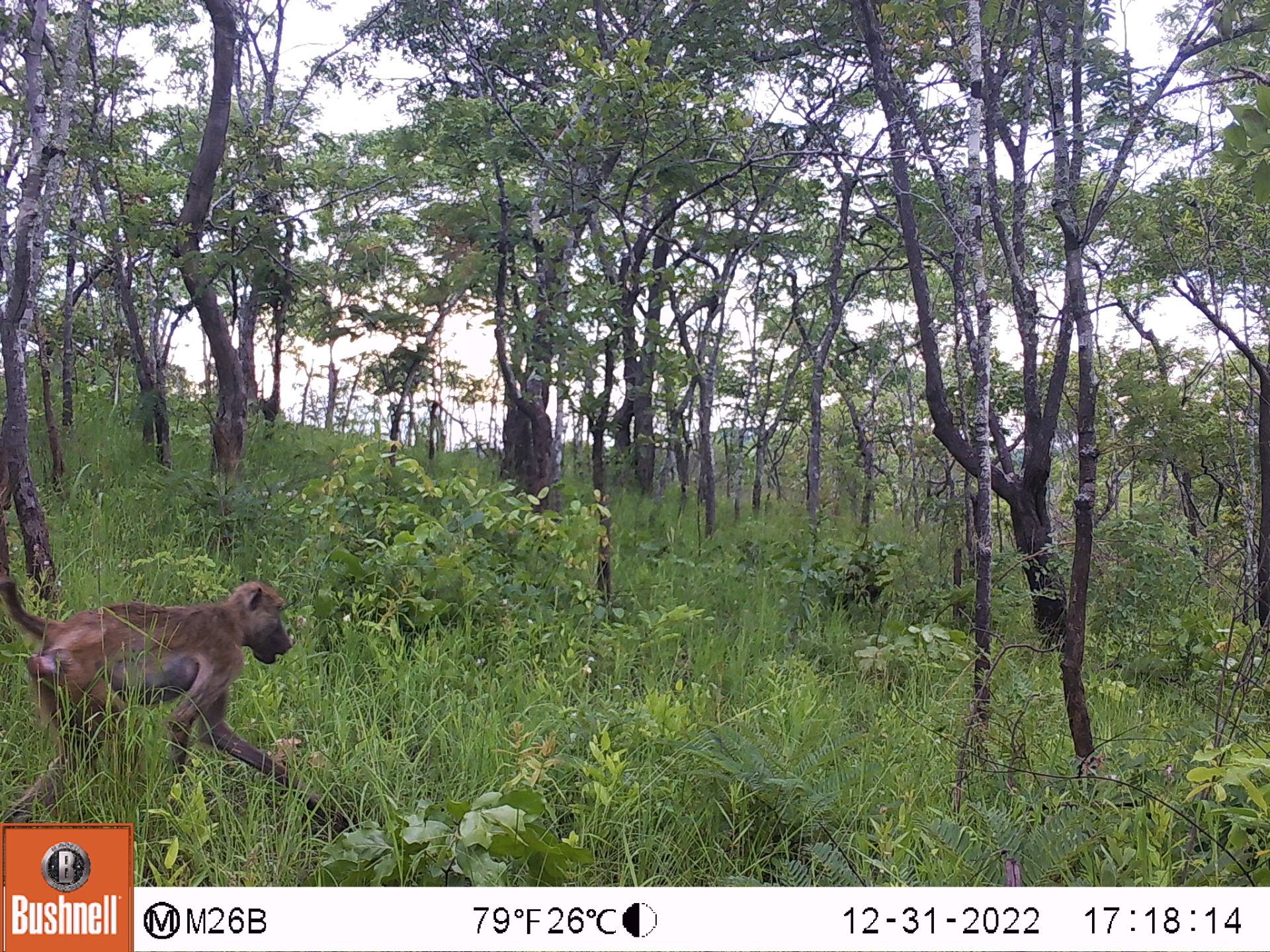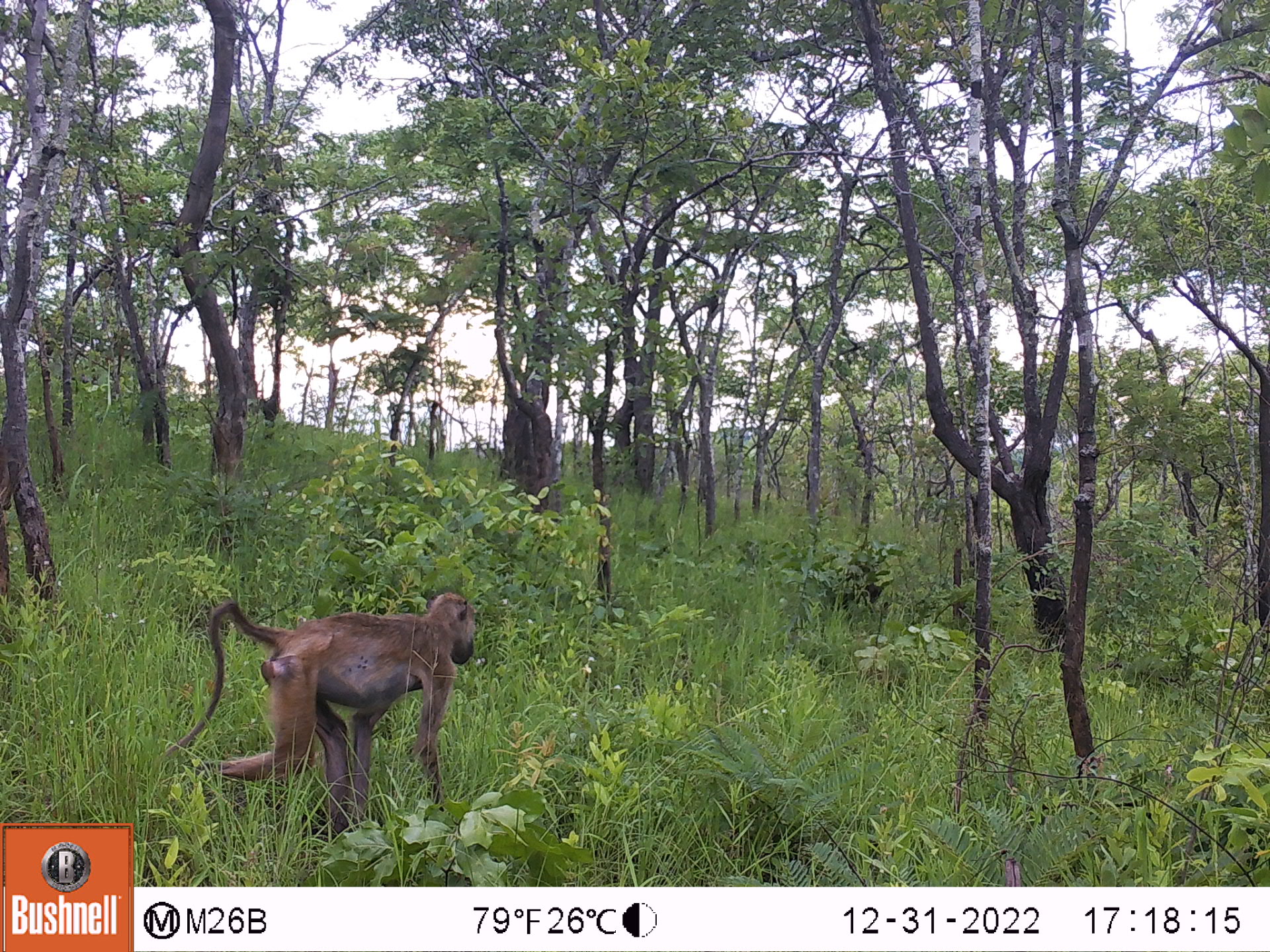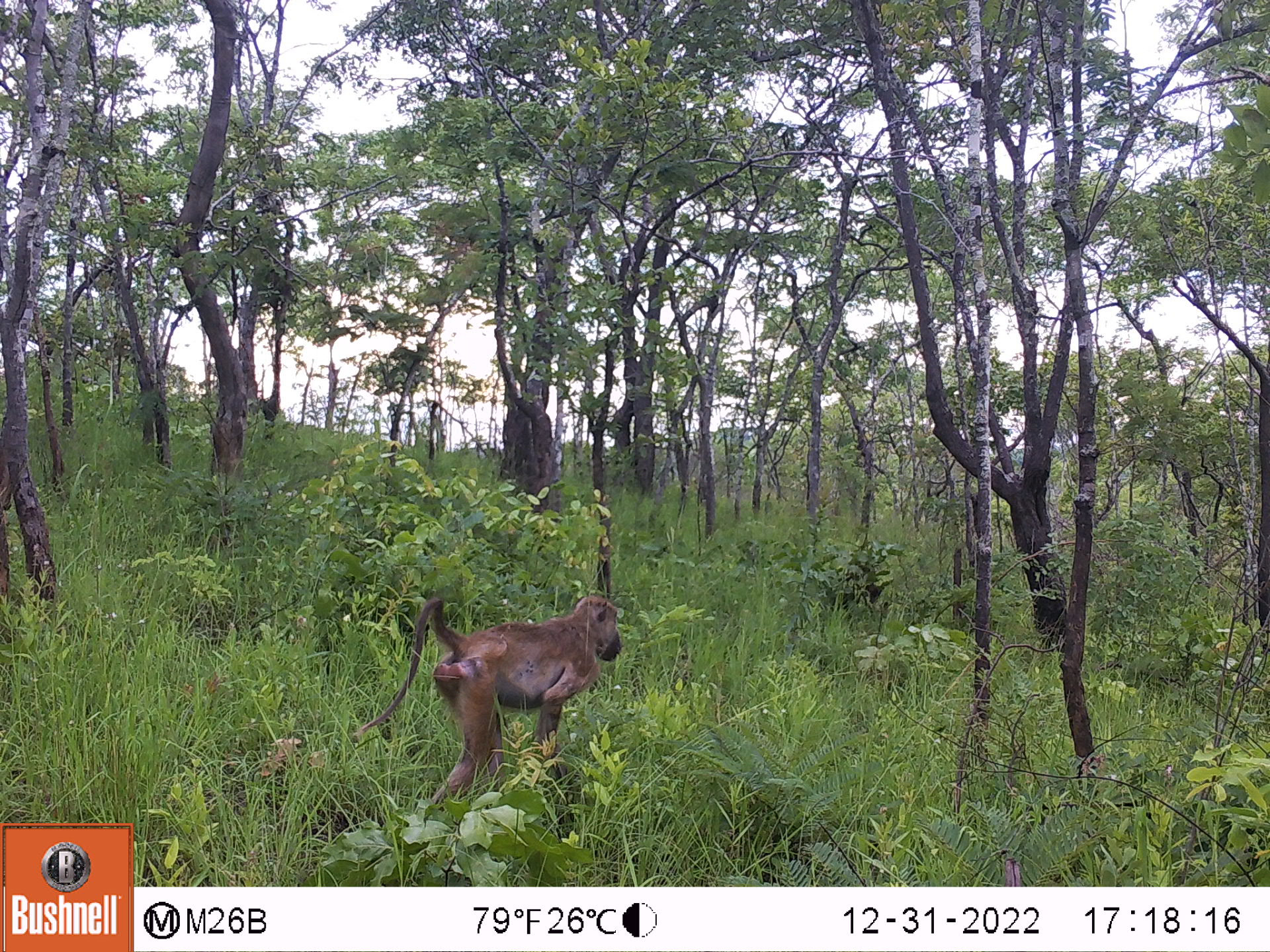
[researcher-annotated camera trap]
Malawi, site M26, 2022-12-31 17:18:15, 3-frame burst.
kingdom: Animalia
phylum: Chordata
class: Mammalia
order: Primates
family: Cercopithecidae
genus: Papio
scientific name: Papio cynocephalus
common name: yellow baboon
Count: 1.